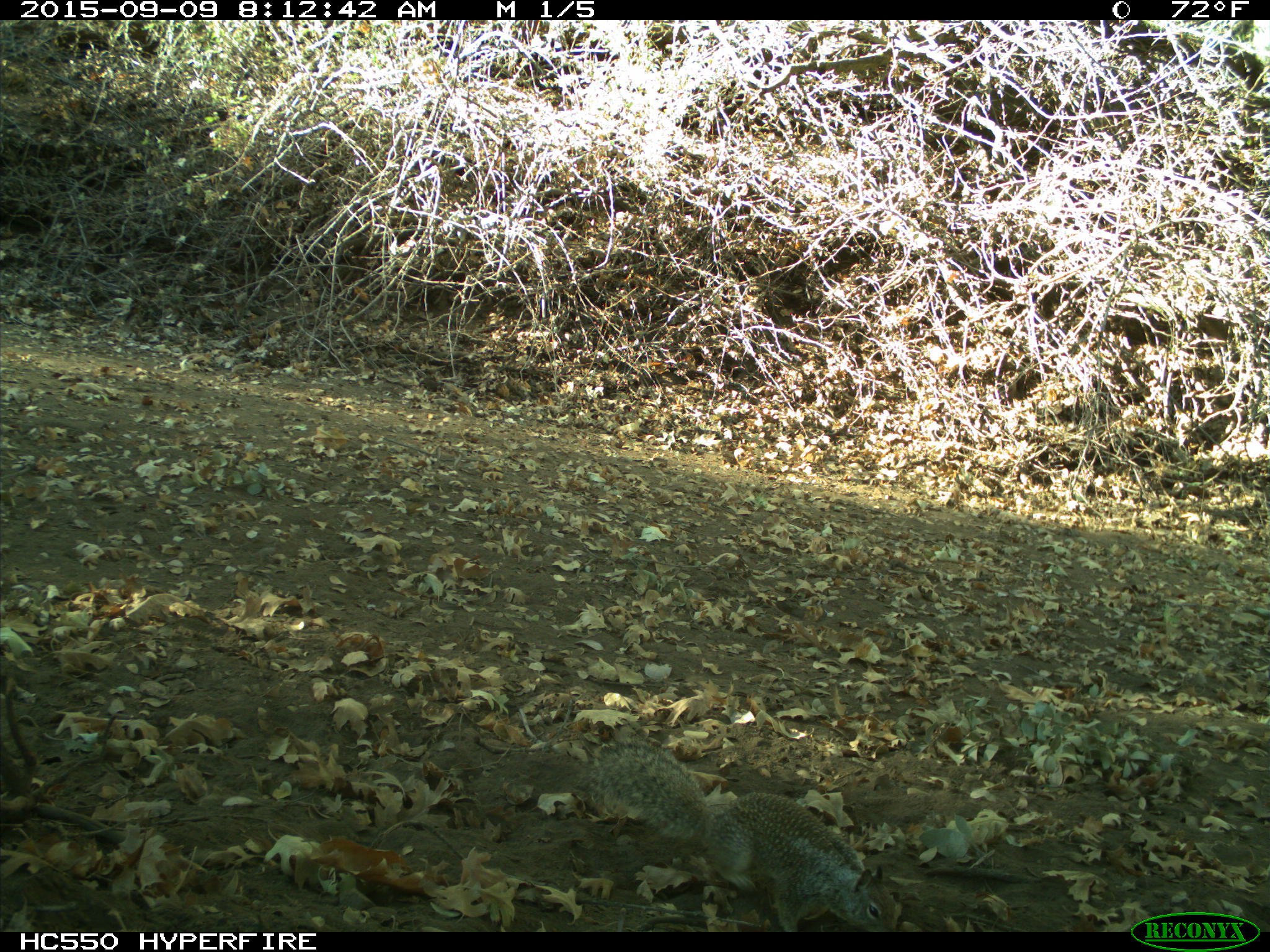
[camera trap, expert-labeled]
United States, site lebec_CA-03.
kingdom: Animalia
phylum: Chordata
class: Mammalia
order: Rodentia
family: Sciuridae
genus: Otospermophilus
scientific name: Otospermophilus beecheyi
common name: california ground squirrel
Otospermophilus beecheyi (california ground squirrel).